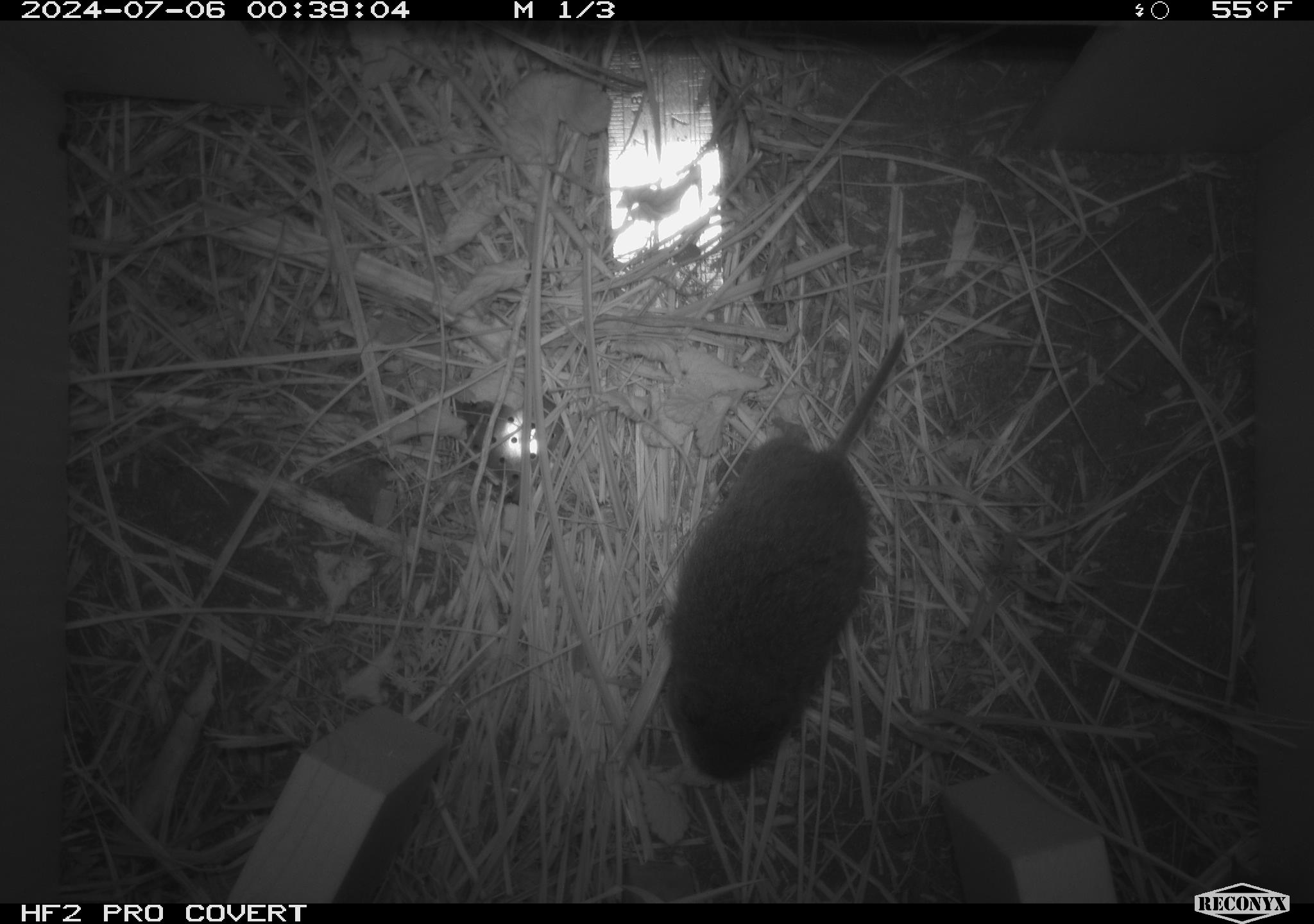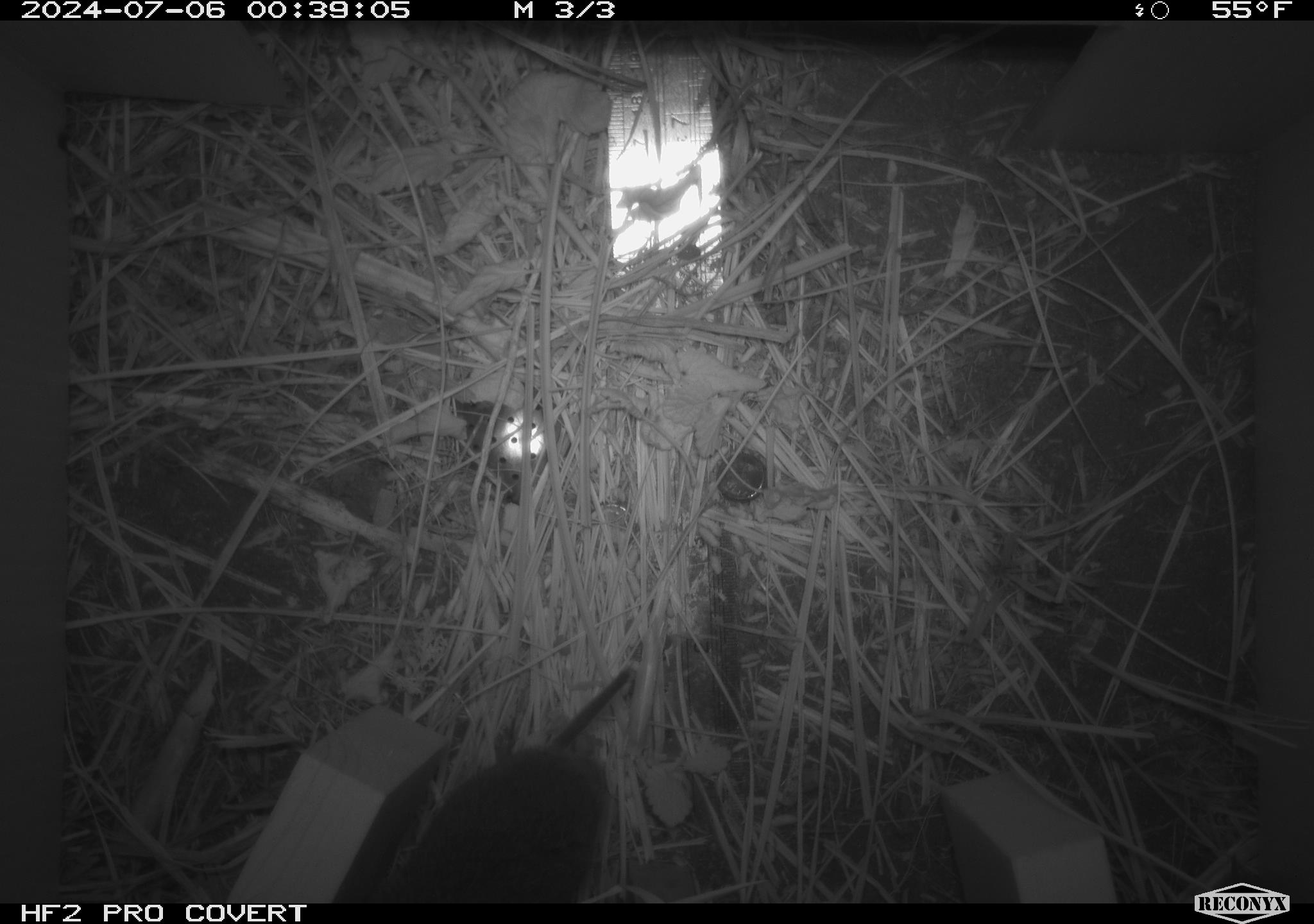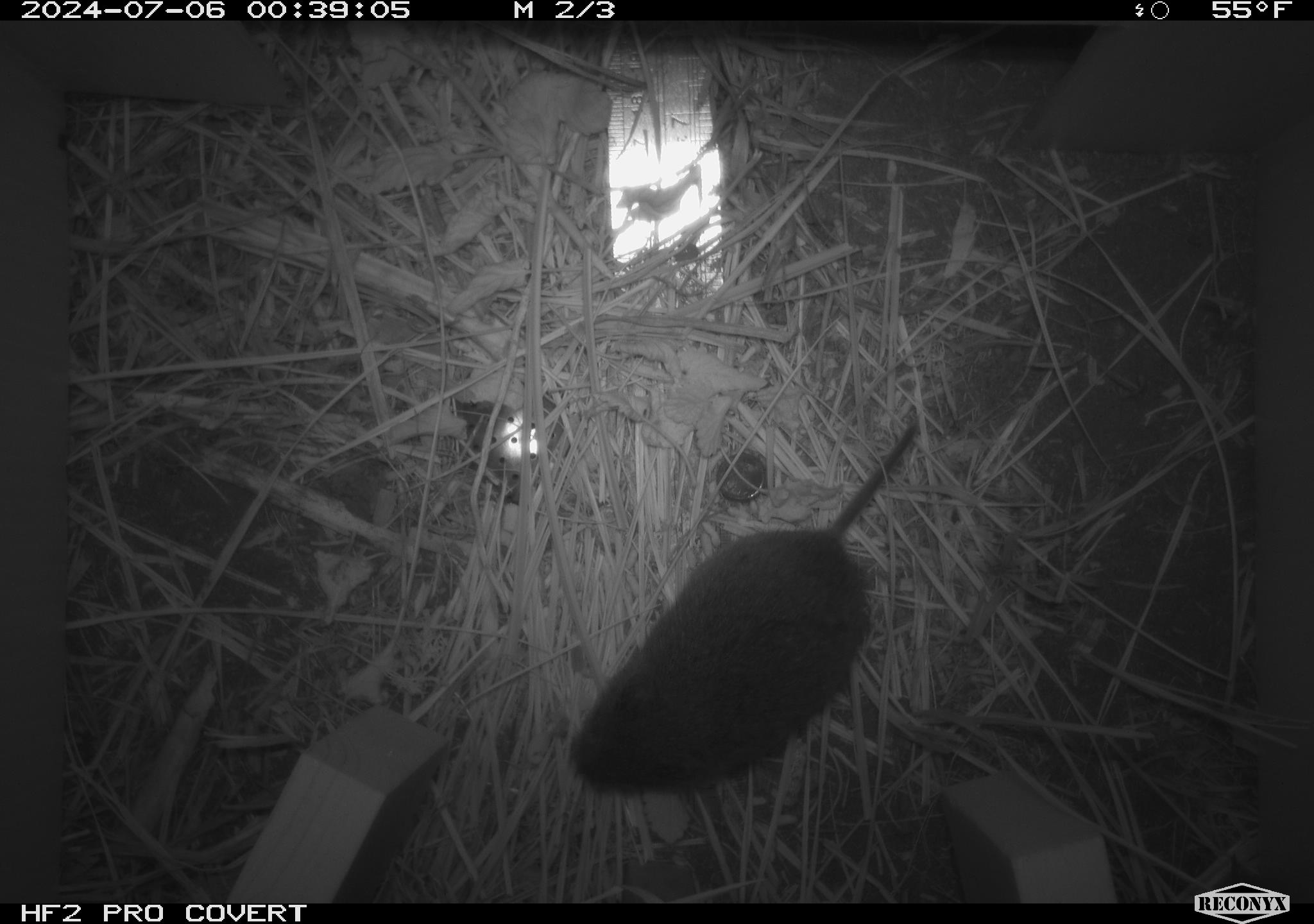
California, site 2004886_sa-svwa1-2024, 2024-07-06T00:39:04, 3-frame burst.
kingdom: Animalia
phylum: Chordata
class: Mammalia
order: Rodentia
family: Cricetidae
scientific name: Arvicolinae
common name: voles, lemmings, and muskrats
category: arvicolinae subfamily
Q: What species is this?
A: Arvicolinae subfamily (voles, lemmings, and muskrats) (Arvicolinae).